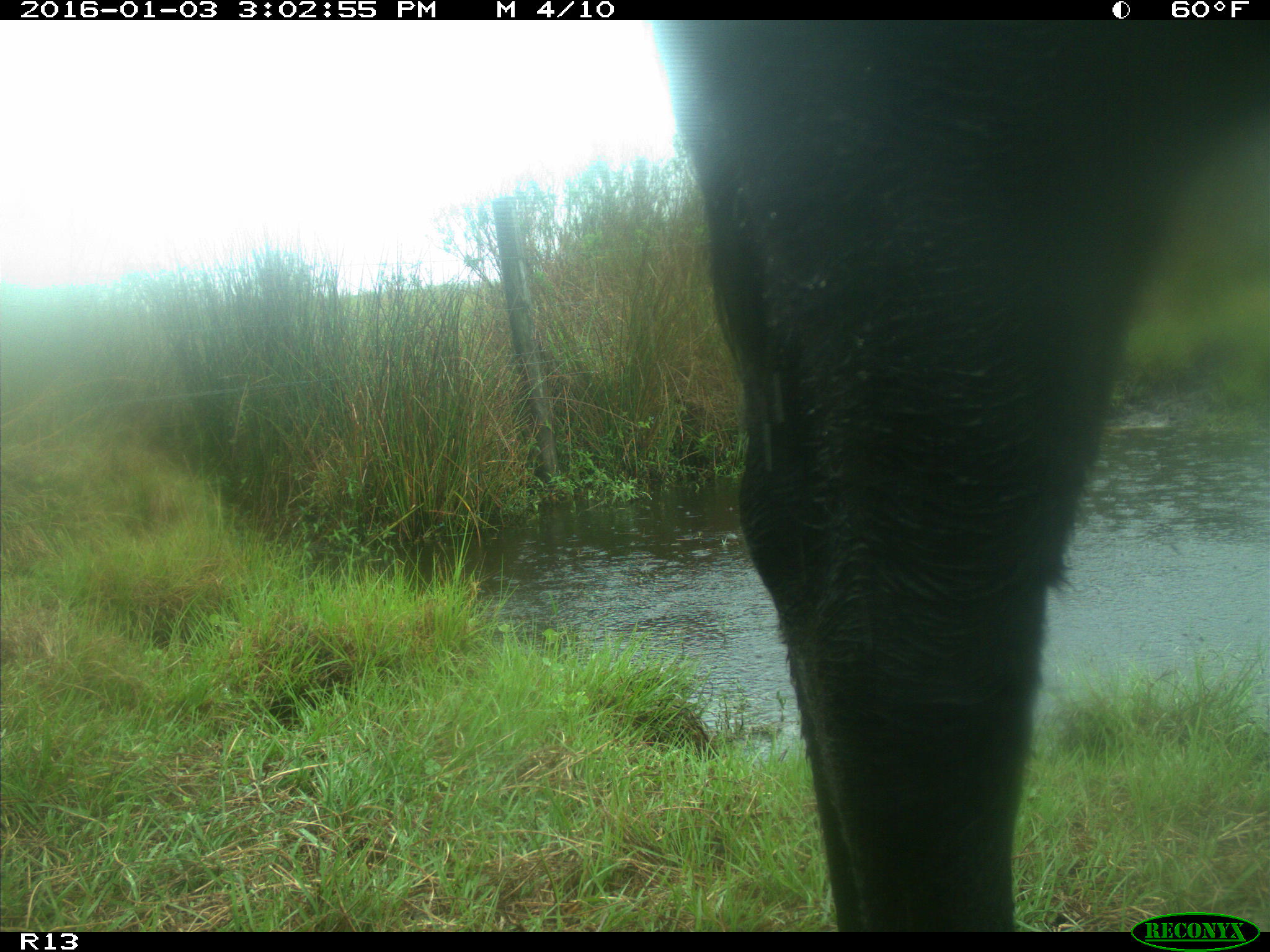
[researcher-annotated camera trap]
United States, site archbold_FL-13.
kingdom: Animalia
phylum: Chordata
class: Mammalia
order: Artiodactyla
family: Bovidae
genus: Bos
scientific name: Bos taurus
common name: domestic cow